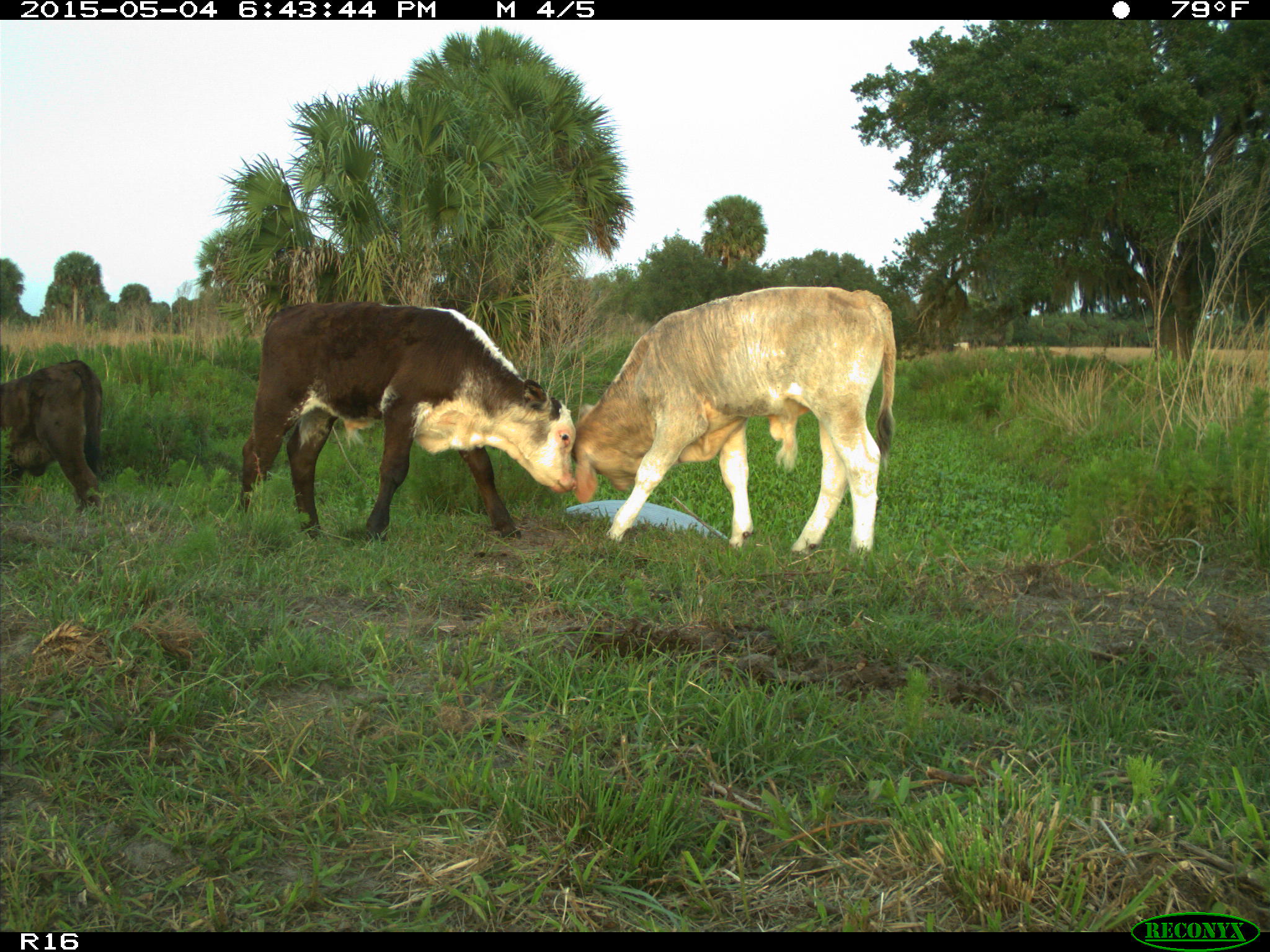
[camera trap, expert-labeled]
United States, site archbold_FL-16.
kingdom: Animalia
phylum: Chordata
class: Mammalia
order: Artiodactyla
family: Bovidae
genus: Bos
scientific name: Bos taurus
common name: domestic cow